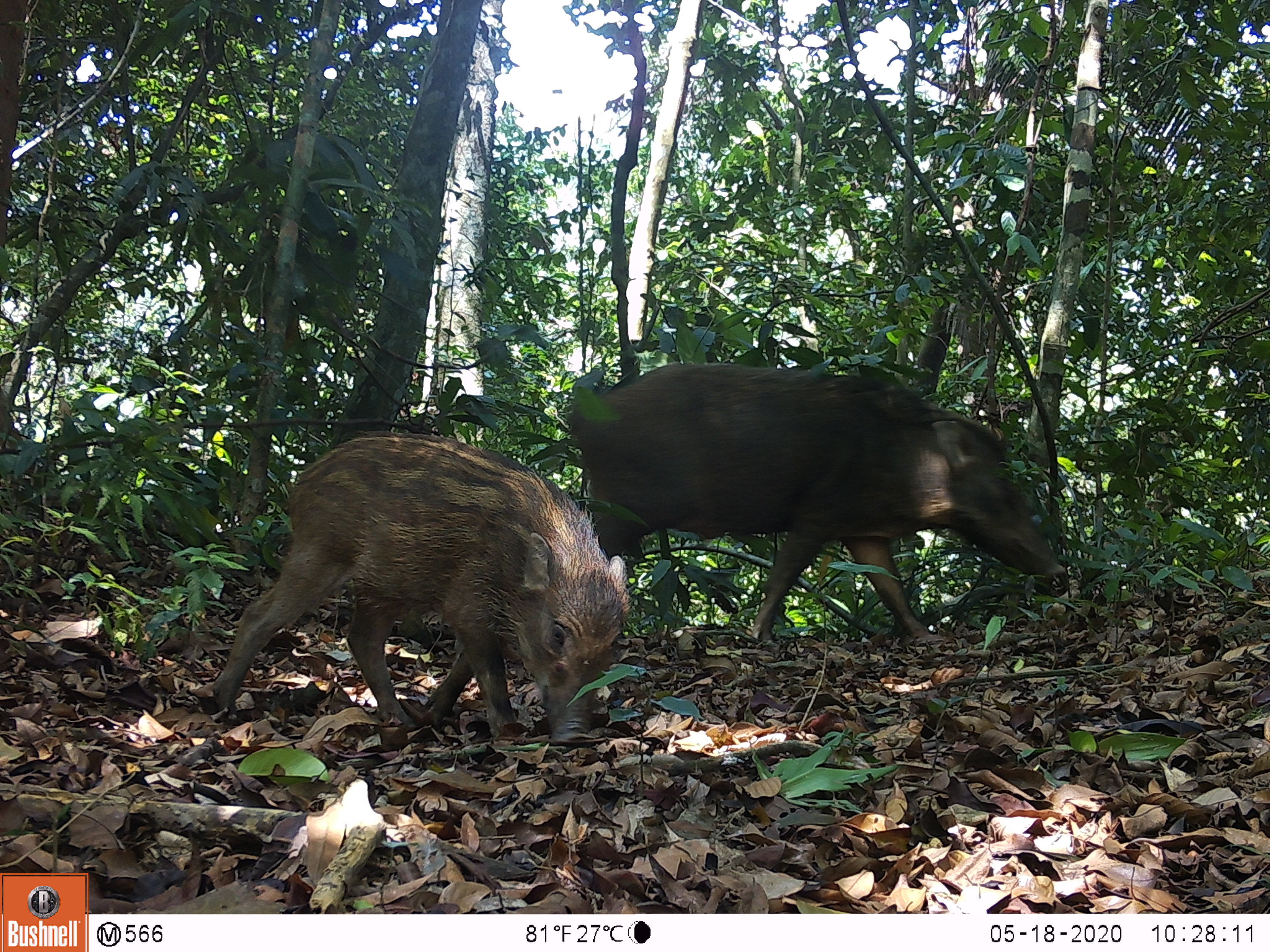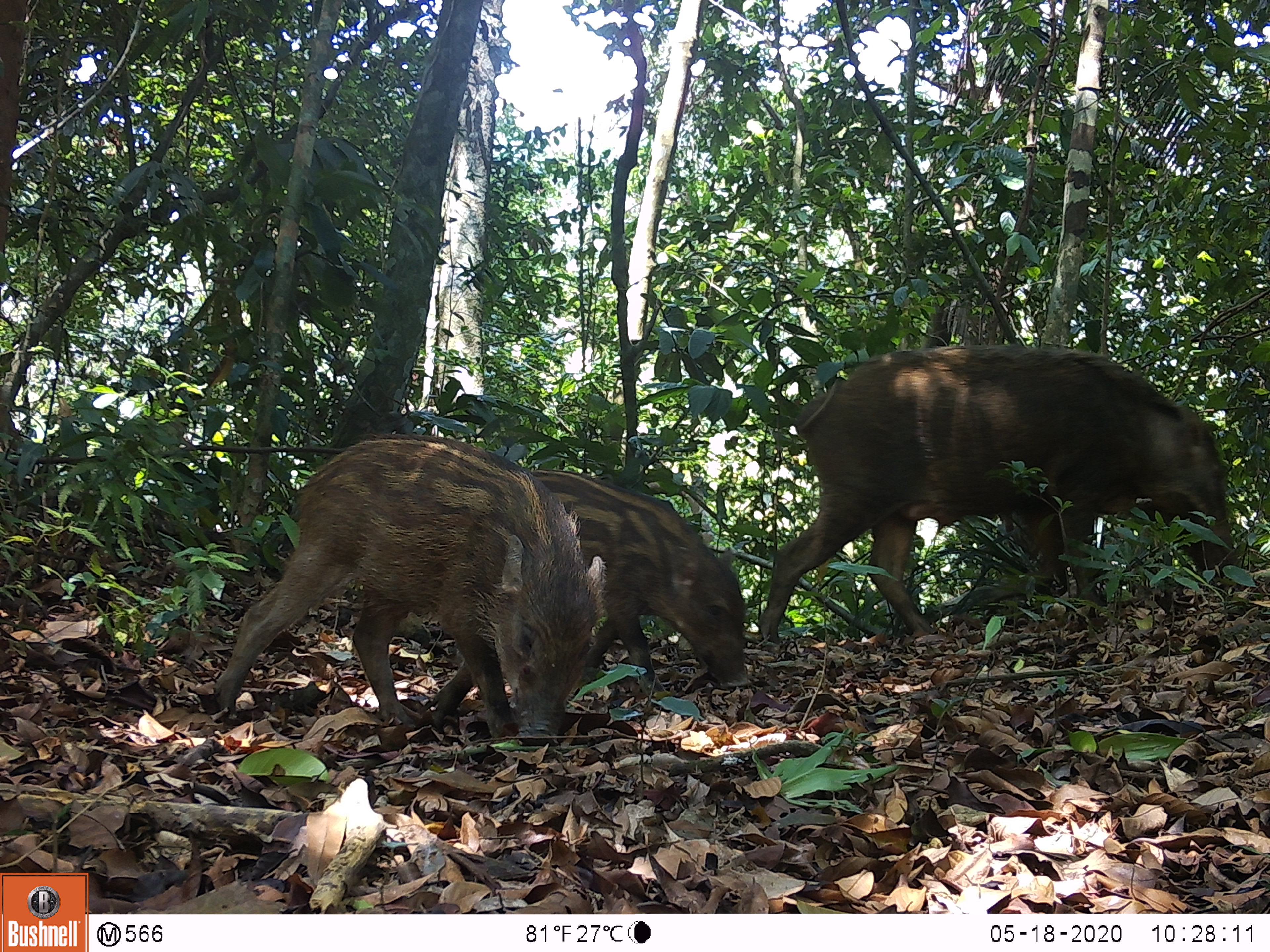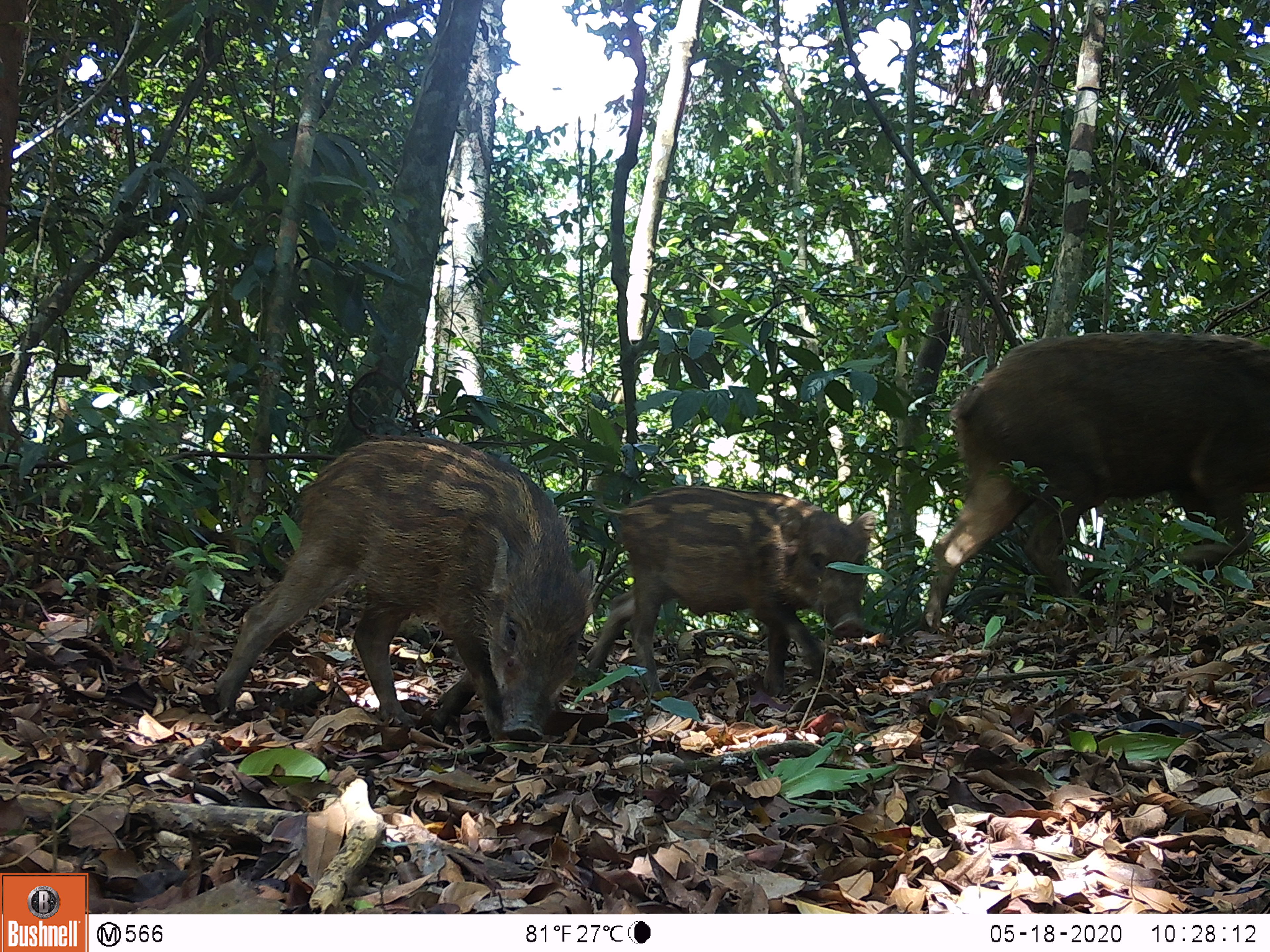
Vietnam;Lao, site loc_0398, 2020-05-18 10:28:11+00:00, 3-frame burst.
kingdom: Animalia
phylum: Chordata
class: Mammalia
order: Artiodactyla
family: Suidae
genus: Sus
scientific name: Sus scrofa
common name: eurasian wild pig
Eurasian wild pig (Sus scrofa). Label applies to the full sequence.